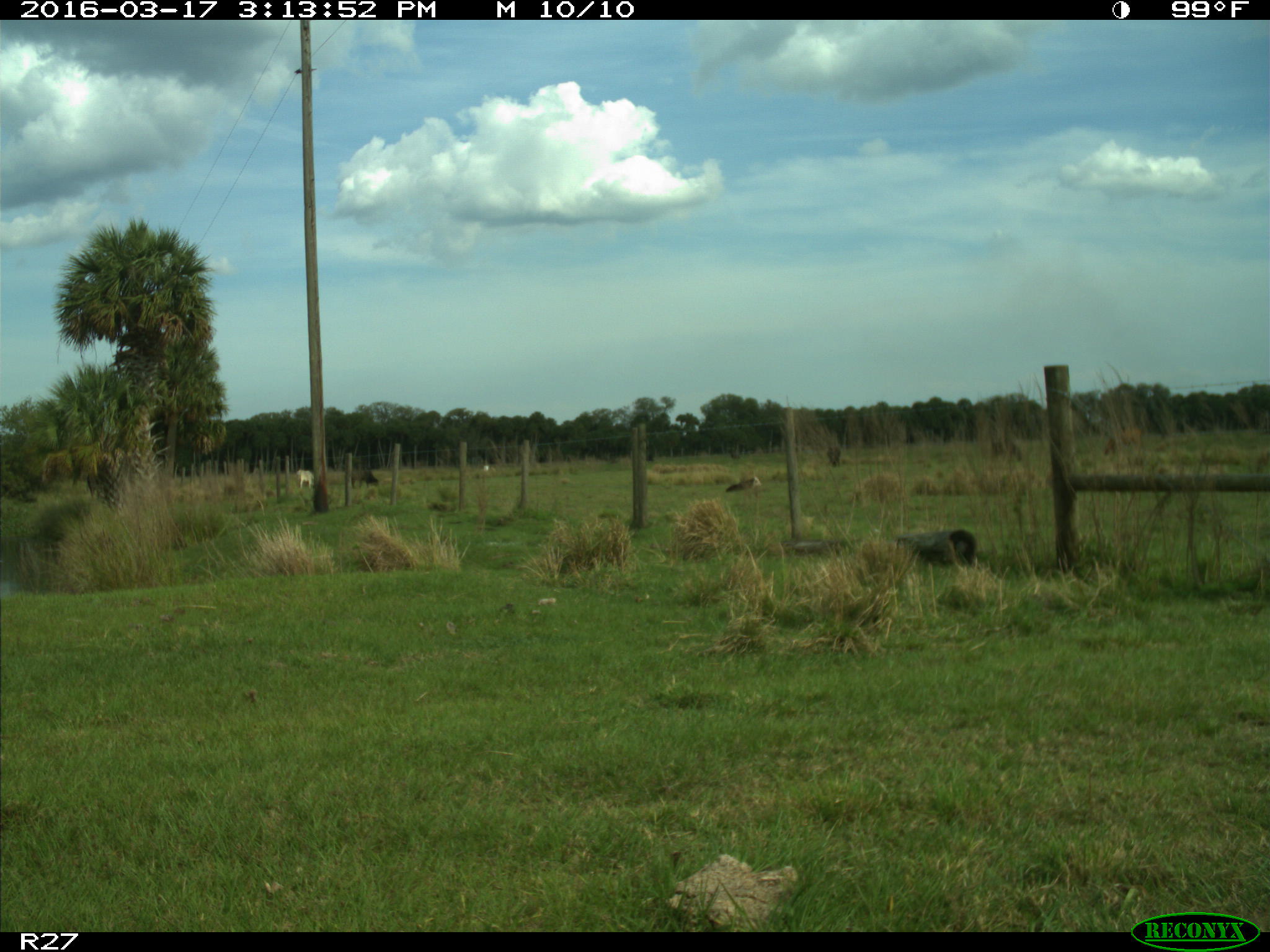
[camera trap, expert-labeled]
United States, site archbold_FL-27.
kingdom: Animalia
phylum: Chordata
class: Mammalia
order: Artiodactyla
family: Bovidae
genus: Bos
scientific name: Bos taurus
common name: domestic cow